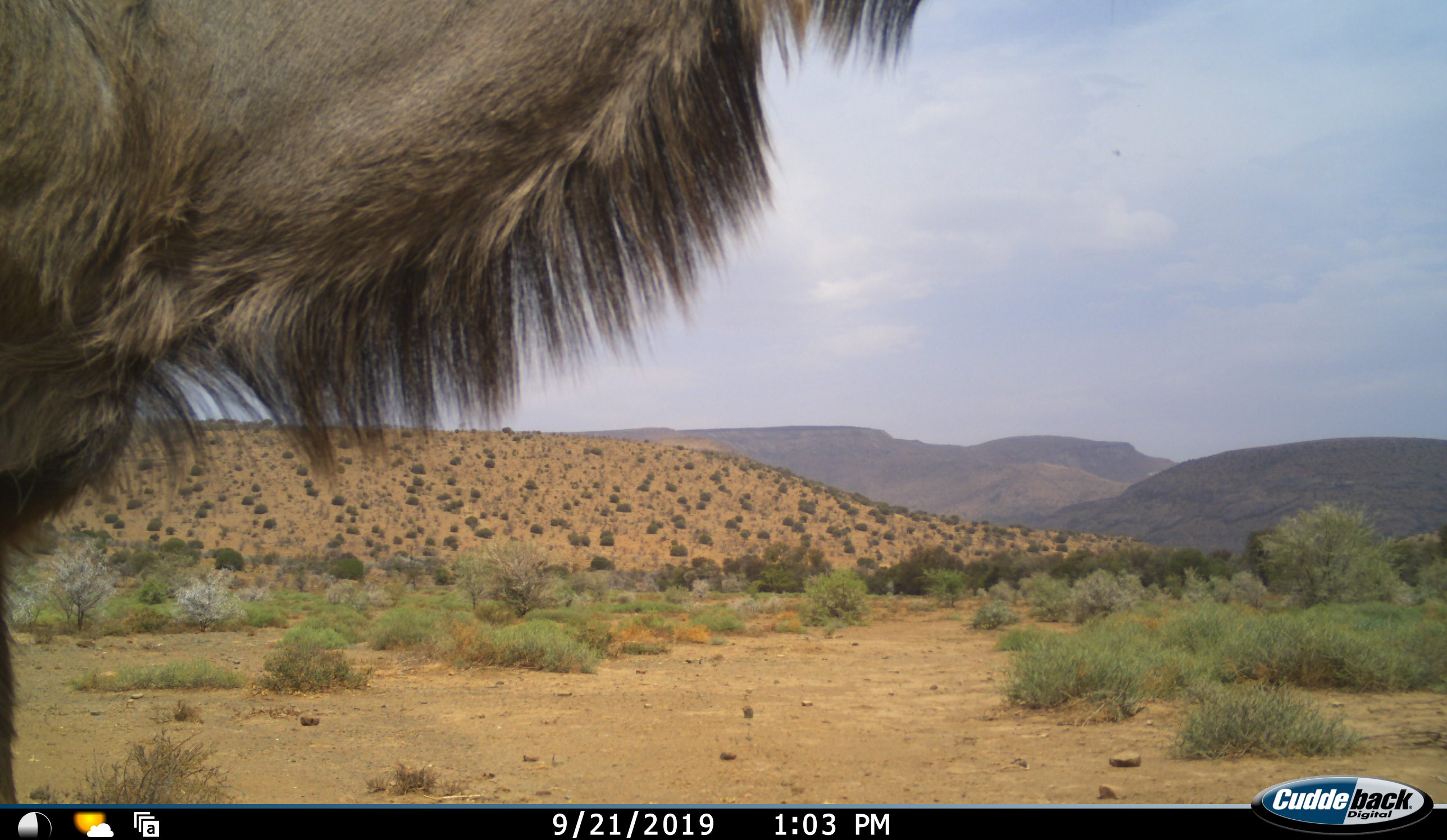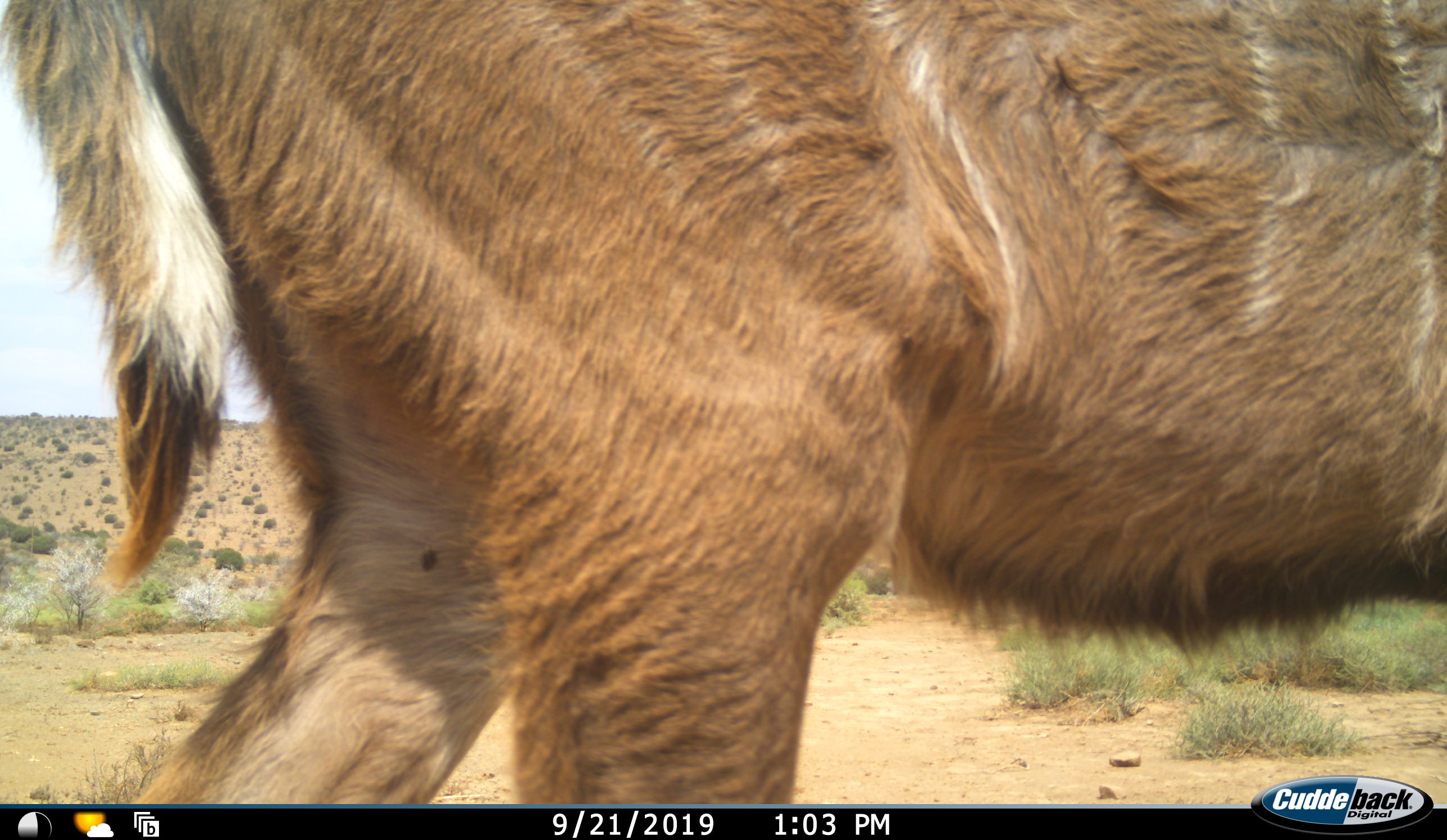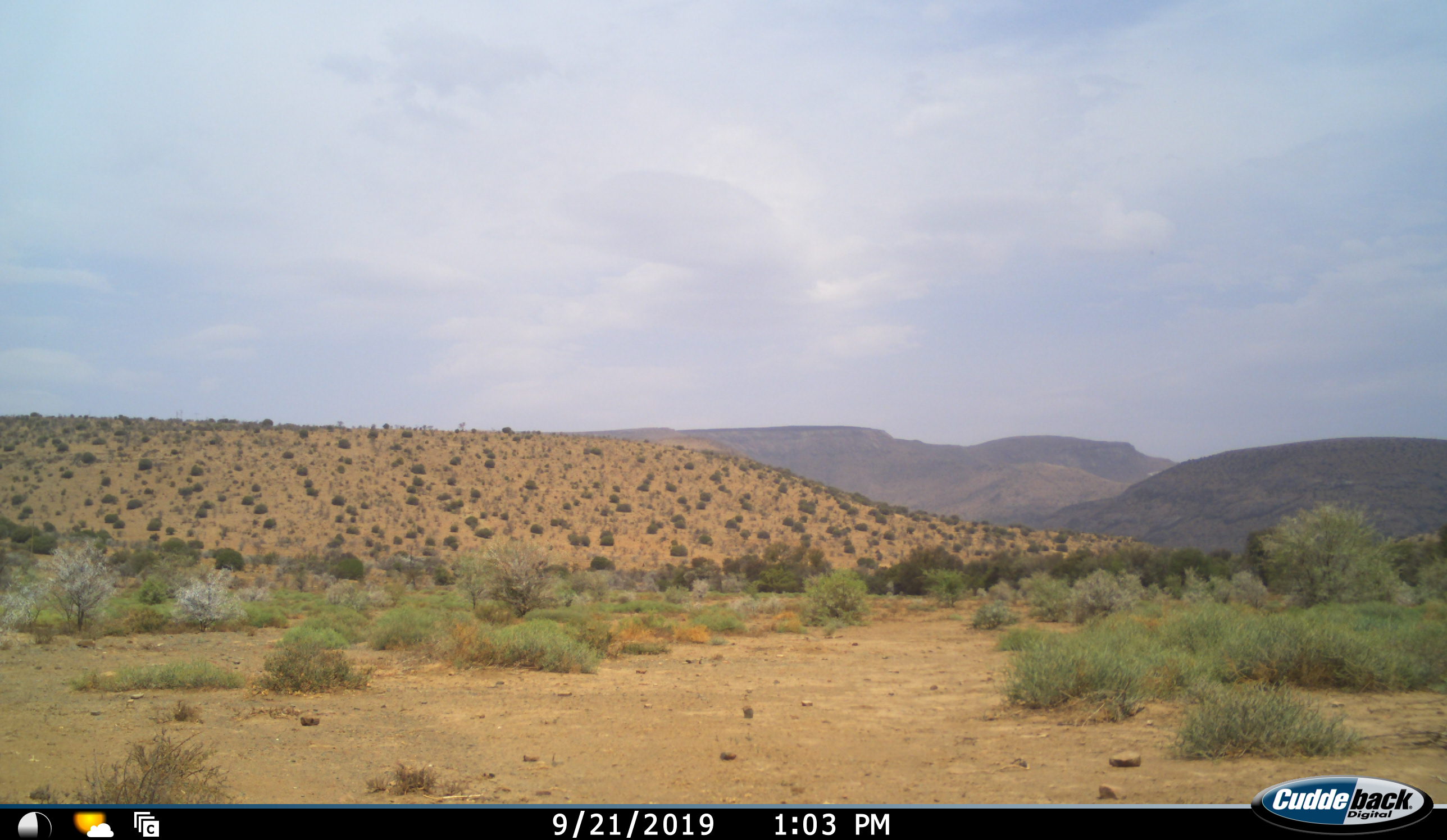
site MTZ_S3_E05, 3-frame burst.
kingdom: Animalia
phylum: Chordata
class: Mammalia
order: Artiodactyla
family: Bovidae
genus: Tragelaphus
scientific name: Tragelaphus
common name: kudu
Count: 1.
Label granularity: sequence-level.